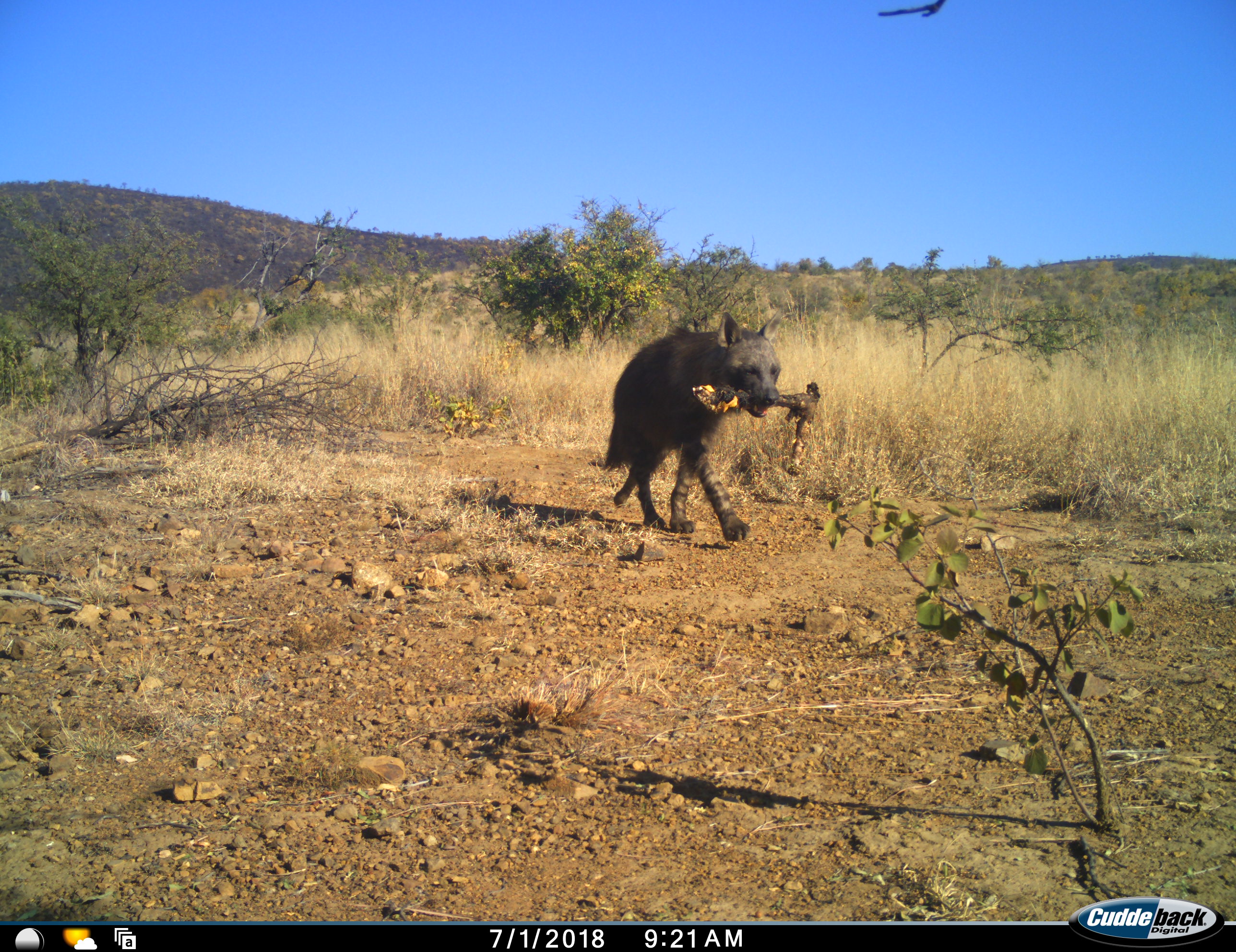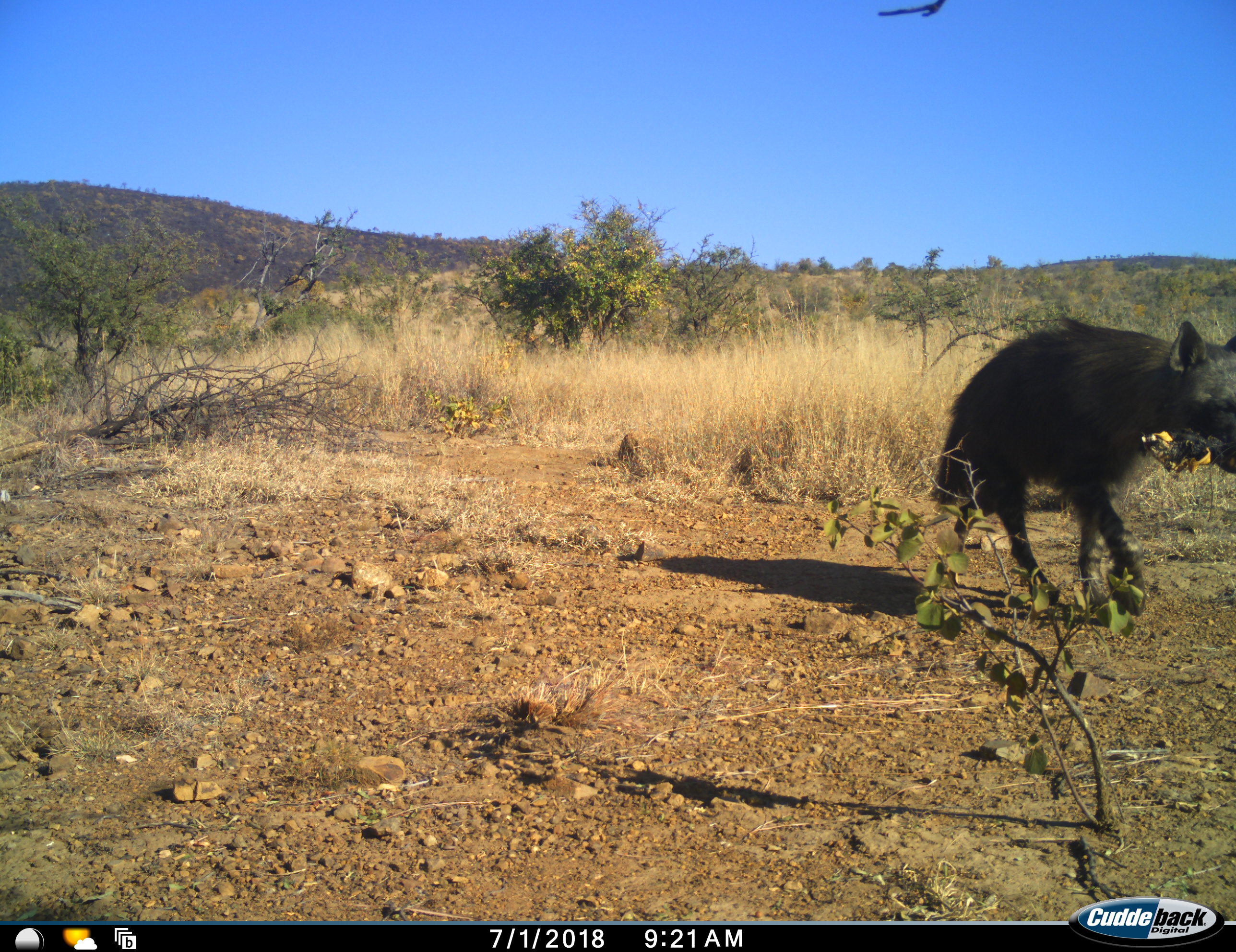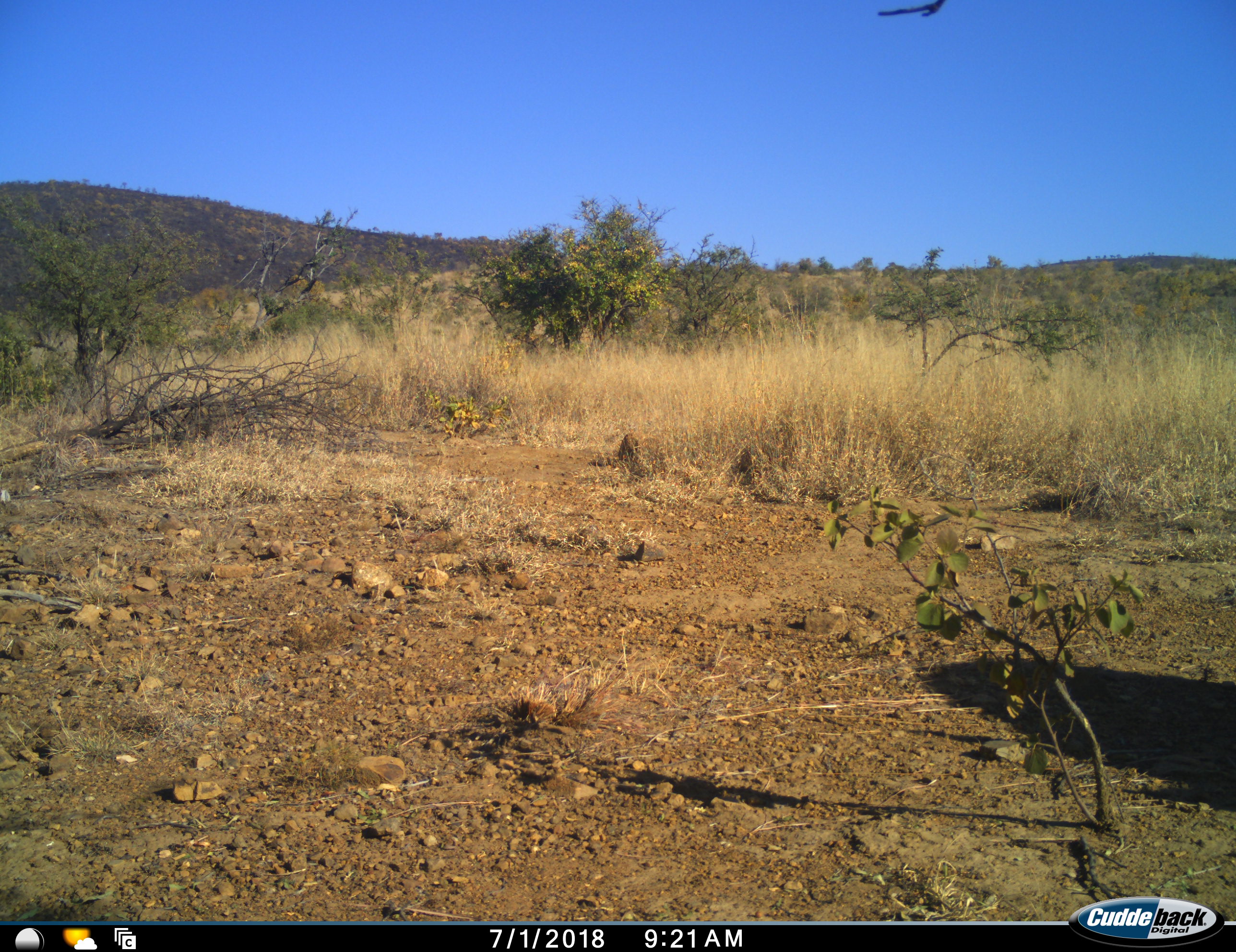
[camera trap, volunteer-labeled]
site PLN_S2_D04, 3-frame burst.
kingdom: Animalia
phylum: Chordata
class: Mammalia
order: Carnivora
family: Hyaenidae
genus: Parahyaena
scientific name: Parahyaena brunnea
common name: brown hyena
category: hyenabrown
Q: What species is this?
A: Hyenabrown (brown hyena) (Parahyaena brunnea).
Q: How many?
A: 1.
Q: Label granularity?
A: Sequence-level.